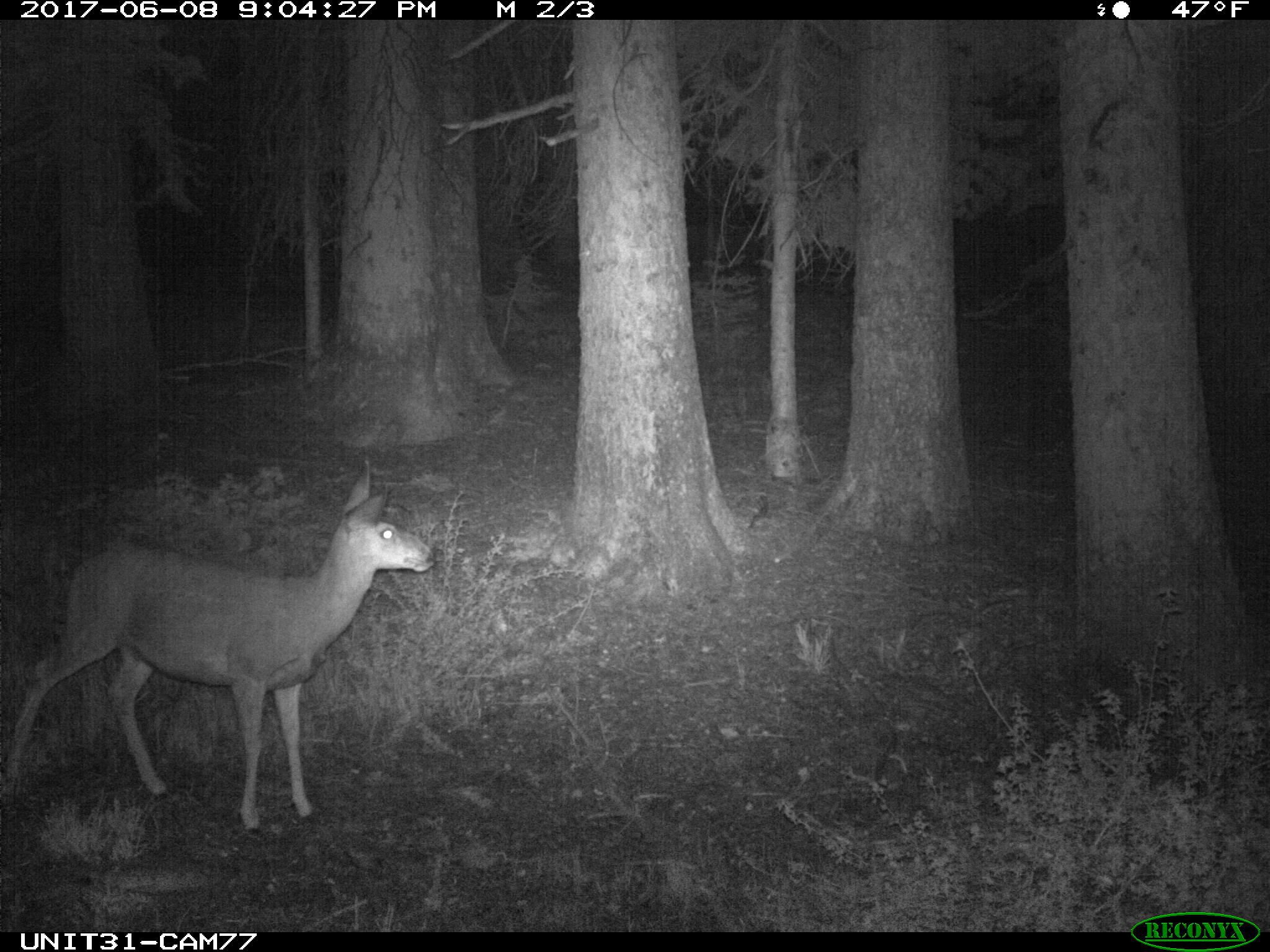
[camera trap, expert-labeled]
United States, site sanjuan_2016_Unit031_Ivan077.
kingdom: Animalia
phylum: Chordata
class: Mammalia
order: Artiodactyla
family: Cervidae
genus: Odocoileus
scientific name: Odocoileus hemionus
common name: mule deer